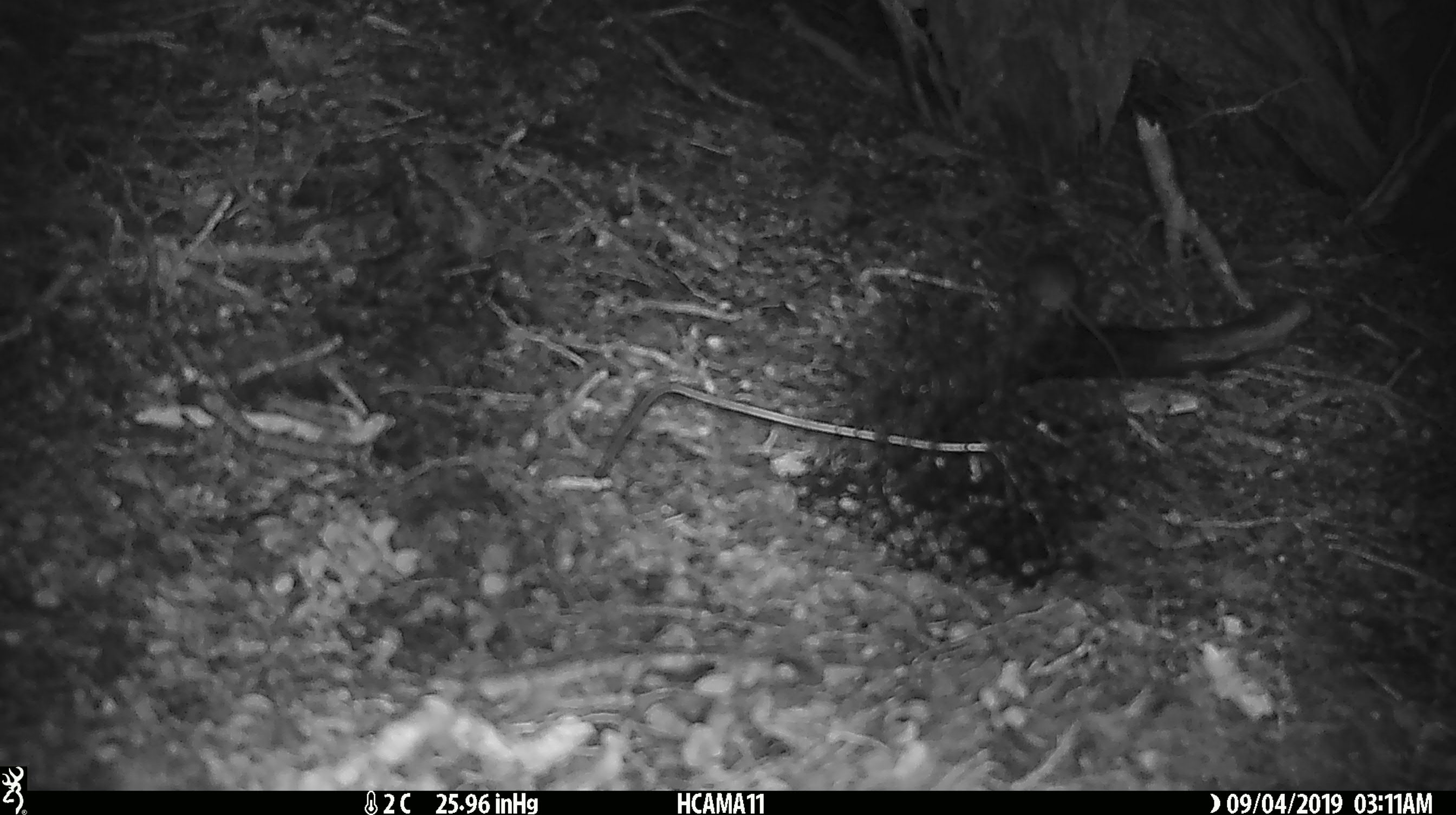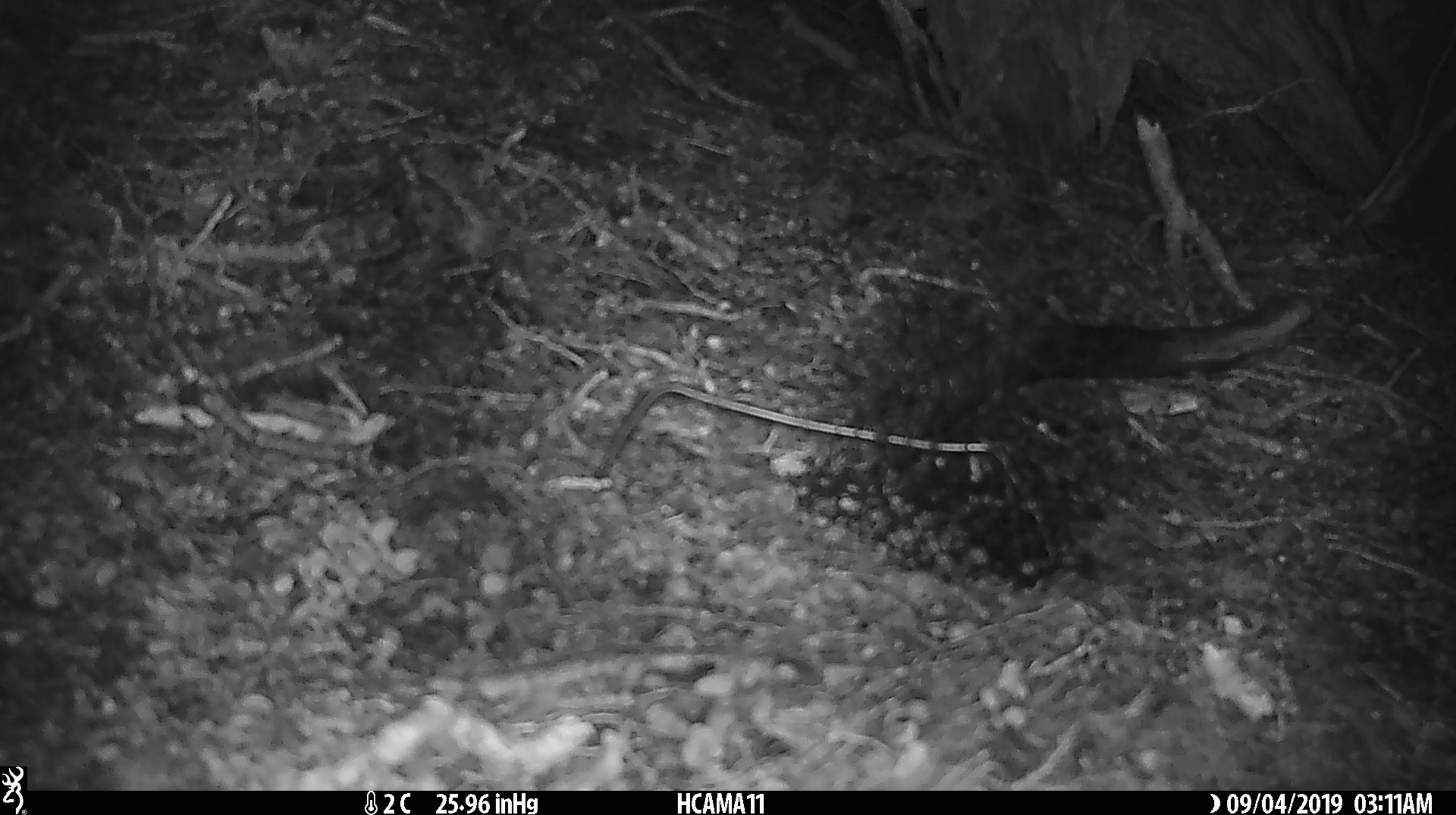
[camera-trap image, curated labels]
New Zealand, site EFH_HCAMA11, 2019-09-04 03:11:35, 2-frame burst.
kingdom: Animalia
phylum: Chordata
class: Mammalia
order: Rodentia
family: Muridae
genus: Mus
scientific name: Mus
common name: mouse